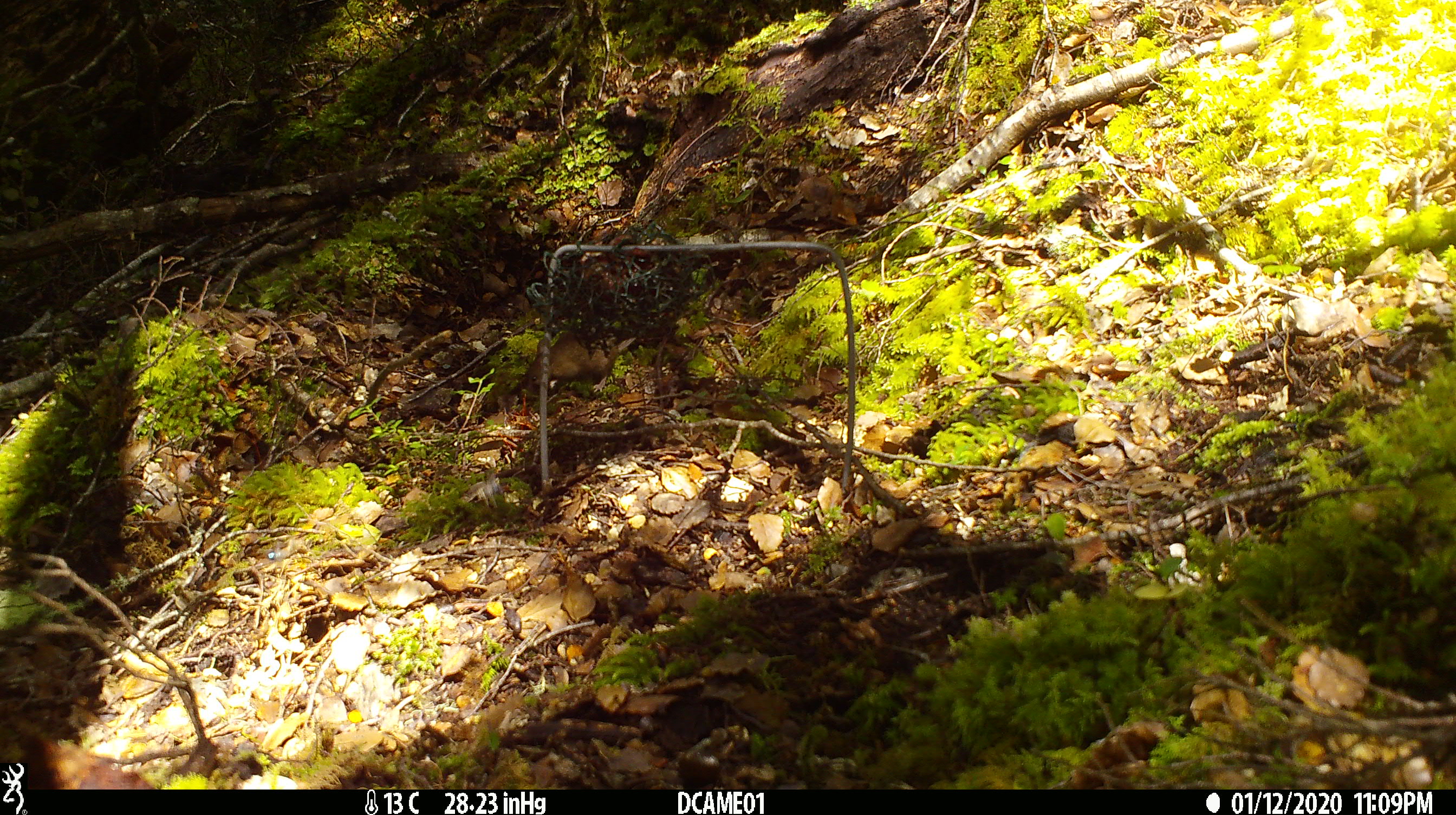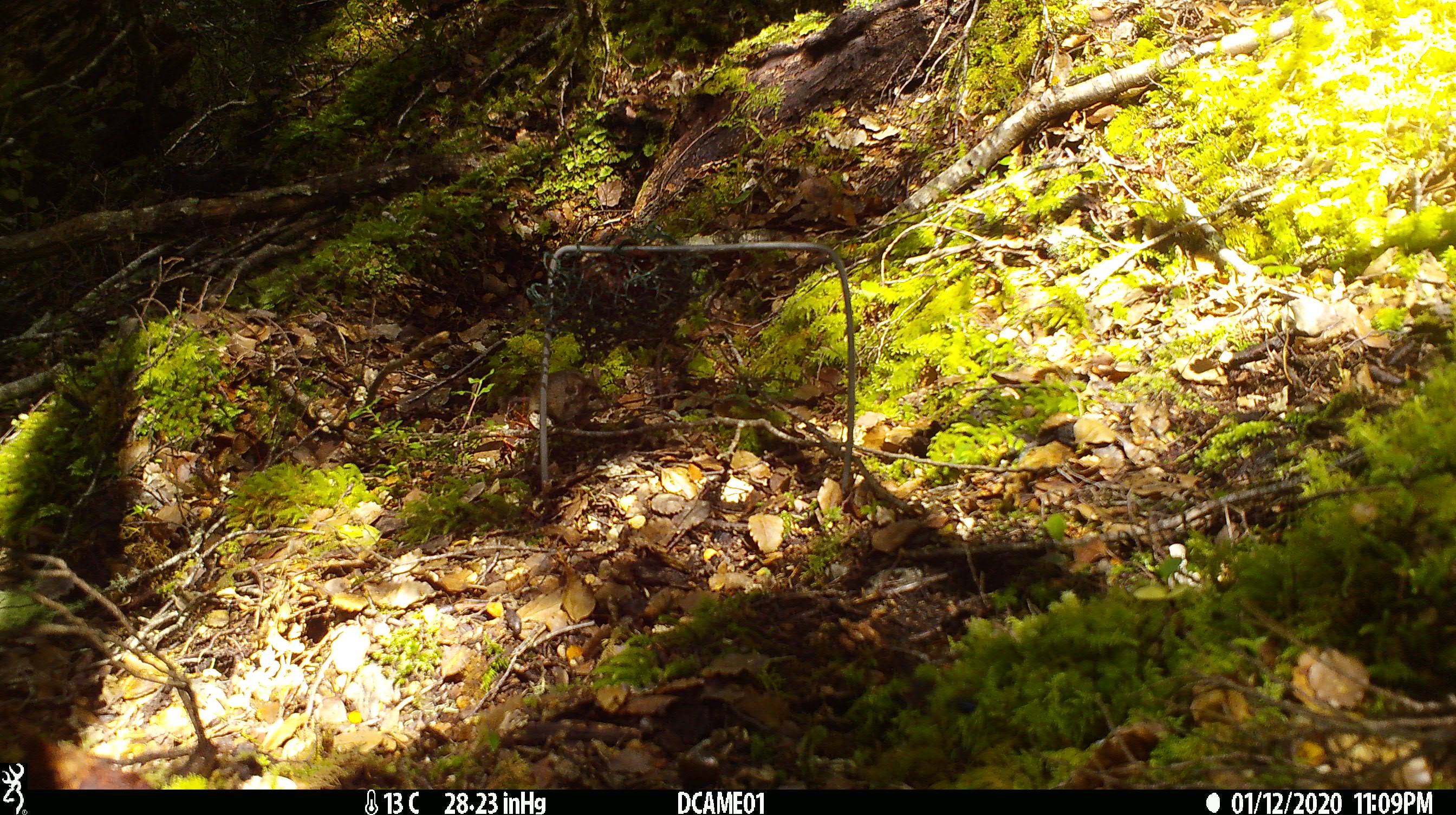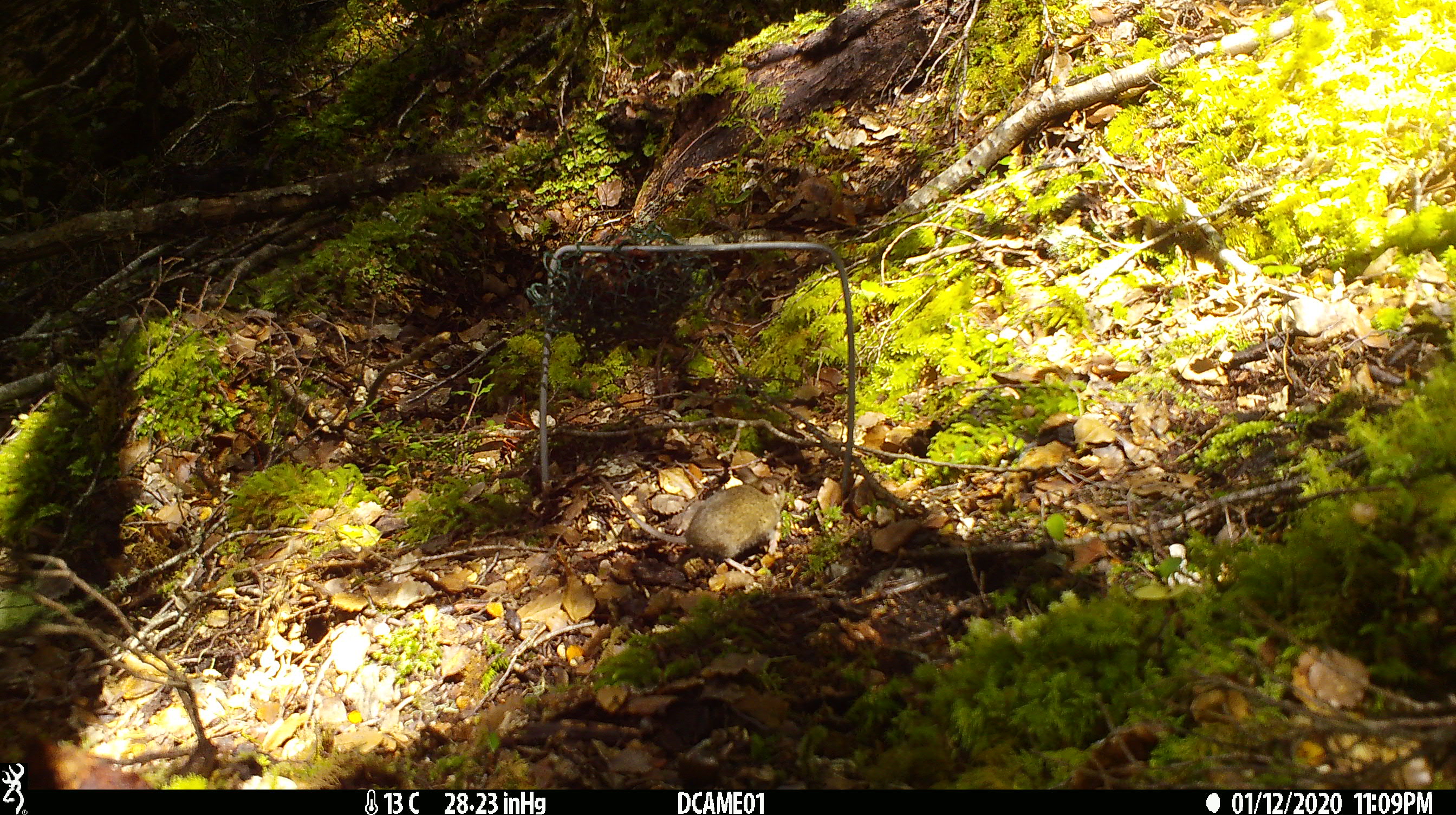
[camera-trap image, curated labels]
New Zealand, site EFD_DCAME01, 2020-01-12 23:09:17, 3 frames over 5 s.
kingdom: Animalia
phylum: Chordata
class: Mammalia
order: Rodentia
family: Muridae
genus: Mus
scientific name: Mus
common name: mouse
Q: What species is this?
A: Mouse (Mus).